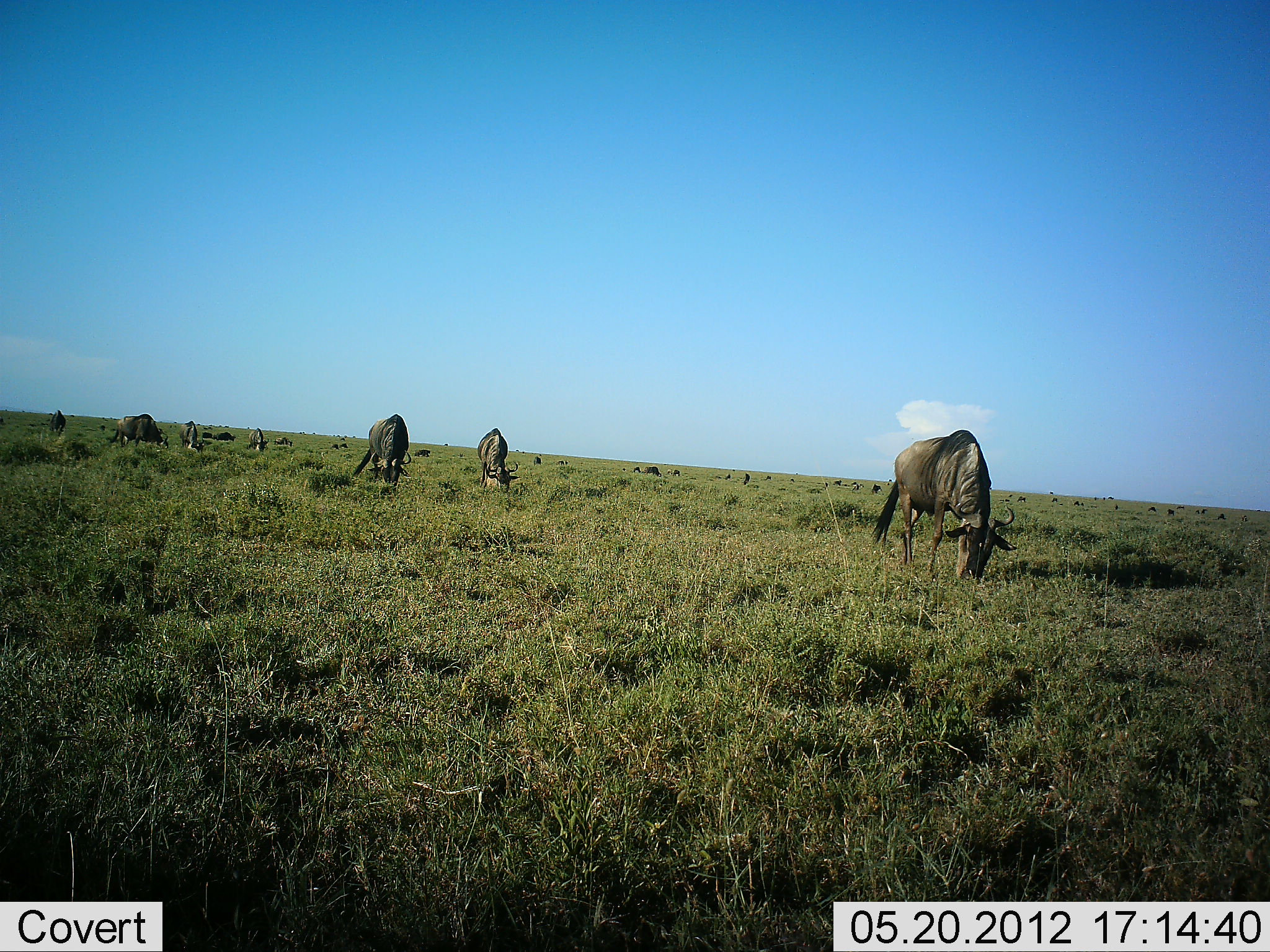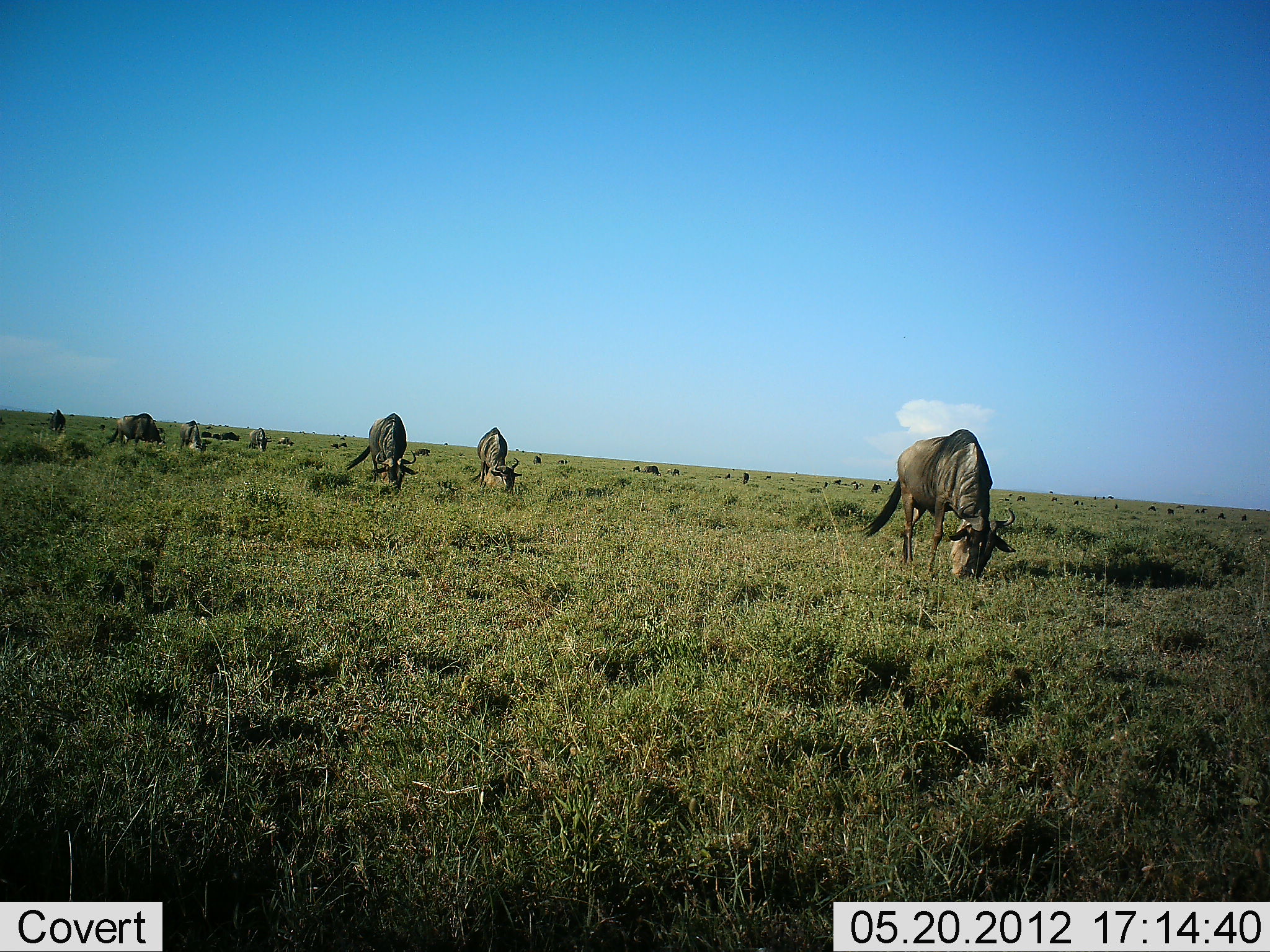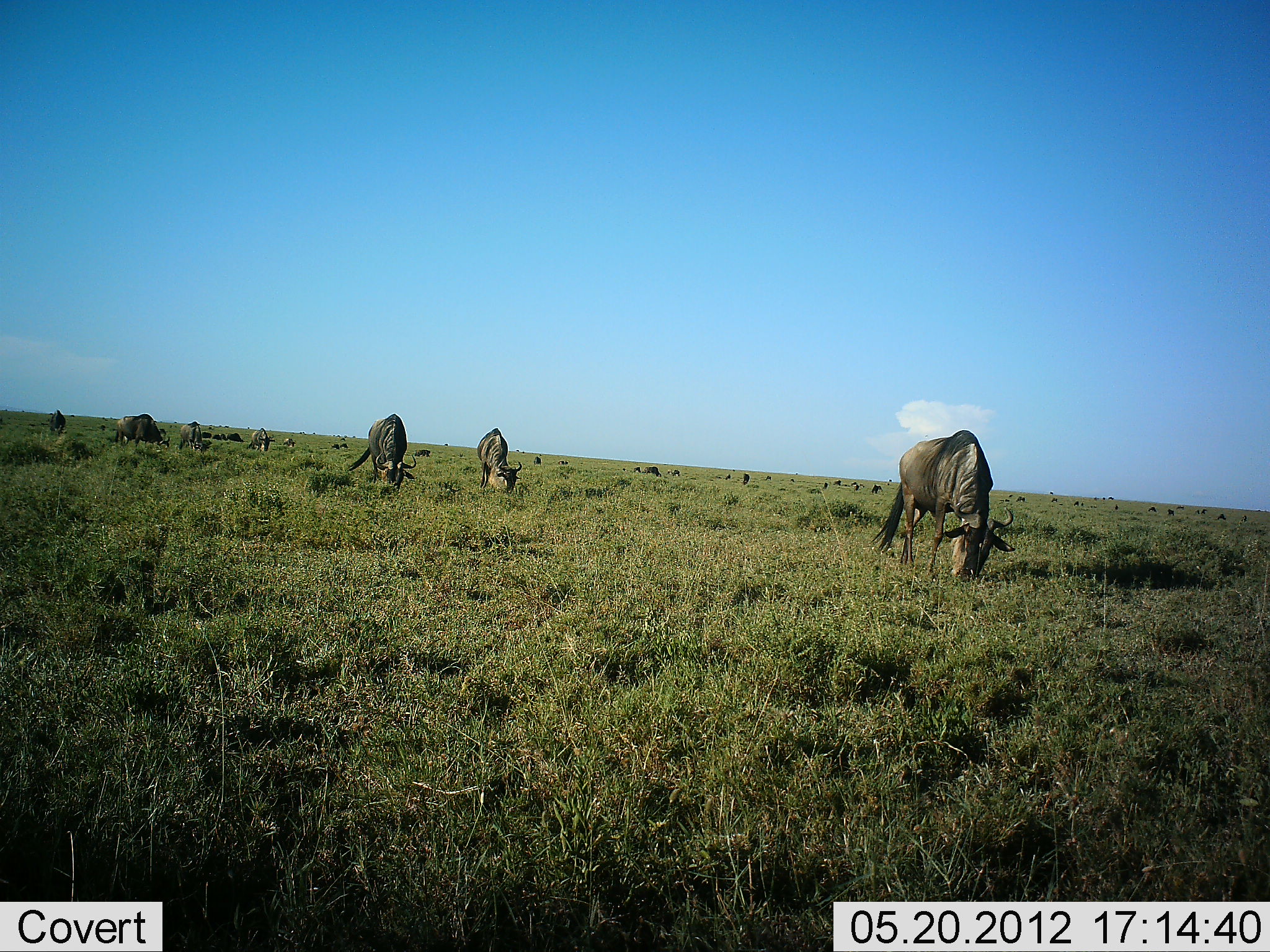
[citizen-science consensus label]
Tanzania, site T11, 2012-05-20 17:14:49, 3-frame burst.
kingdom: Animalia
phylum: Chordata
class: Mammalia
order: Artiodactyla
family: Bovidae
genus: Connochaetes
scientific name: Connochaetes taurinus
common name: blue wildebeest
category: wildebeest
Wildebeest (blue wildebeest) (Connochaetes taurinus), count 11-50. Behavior (volunteer vote fractions): standing 10%, resting 0%, moving 0%, interacting 0%. Young present (vote fraction): 0%. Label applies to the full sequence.